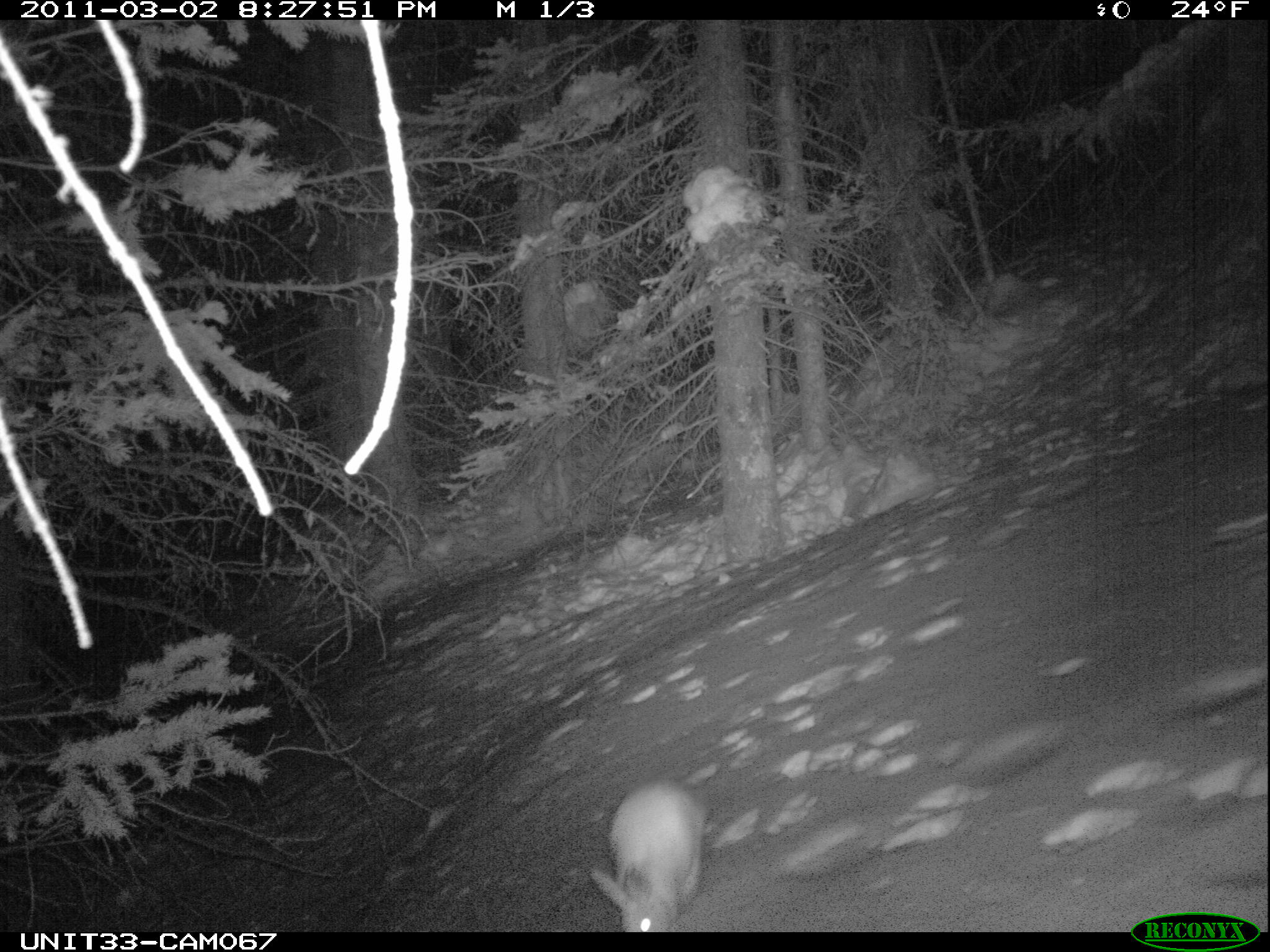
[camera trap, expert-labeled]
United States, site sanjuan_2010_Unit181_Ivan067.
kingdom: Animalia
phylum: Chordata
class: Mammalia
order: Lagomorpha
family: Leporidae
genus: Lepus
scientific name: Lepus americanus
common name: snowshoe hare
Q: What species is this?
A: Lepus americanus (snowshoe hare).